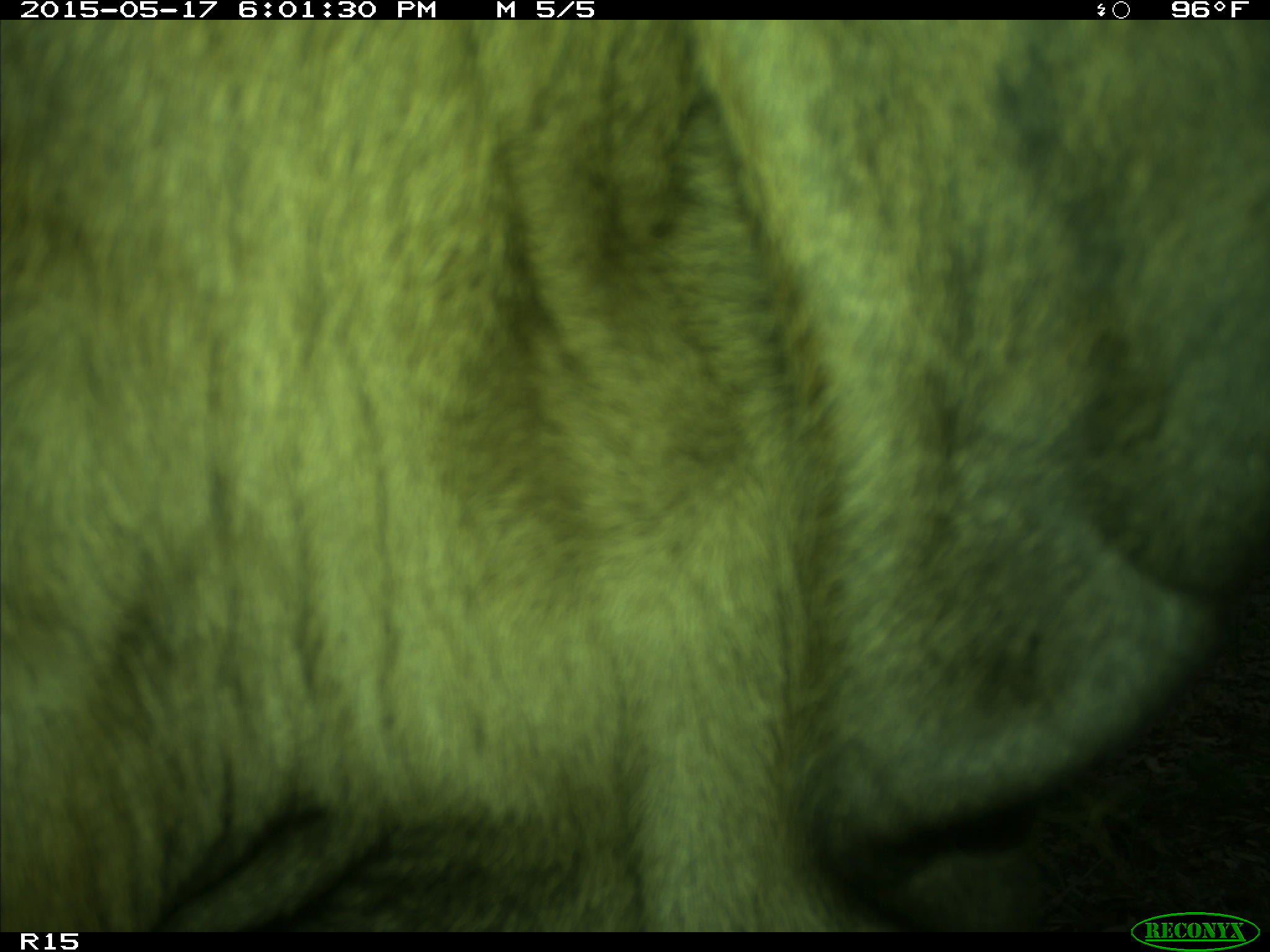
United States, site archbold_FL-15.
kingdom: Animalia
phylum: Chordata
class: Mammalia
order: Artiodactyla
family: Bovidae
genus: Bos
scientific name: Bos taurus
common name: domestic cow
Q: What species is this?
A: Bos taurus (domestic cow).